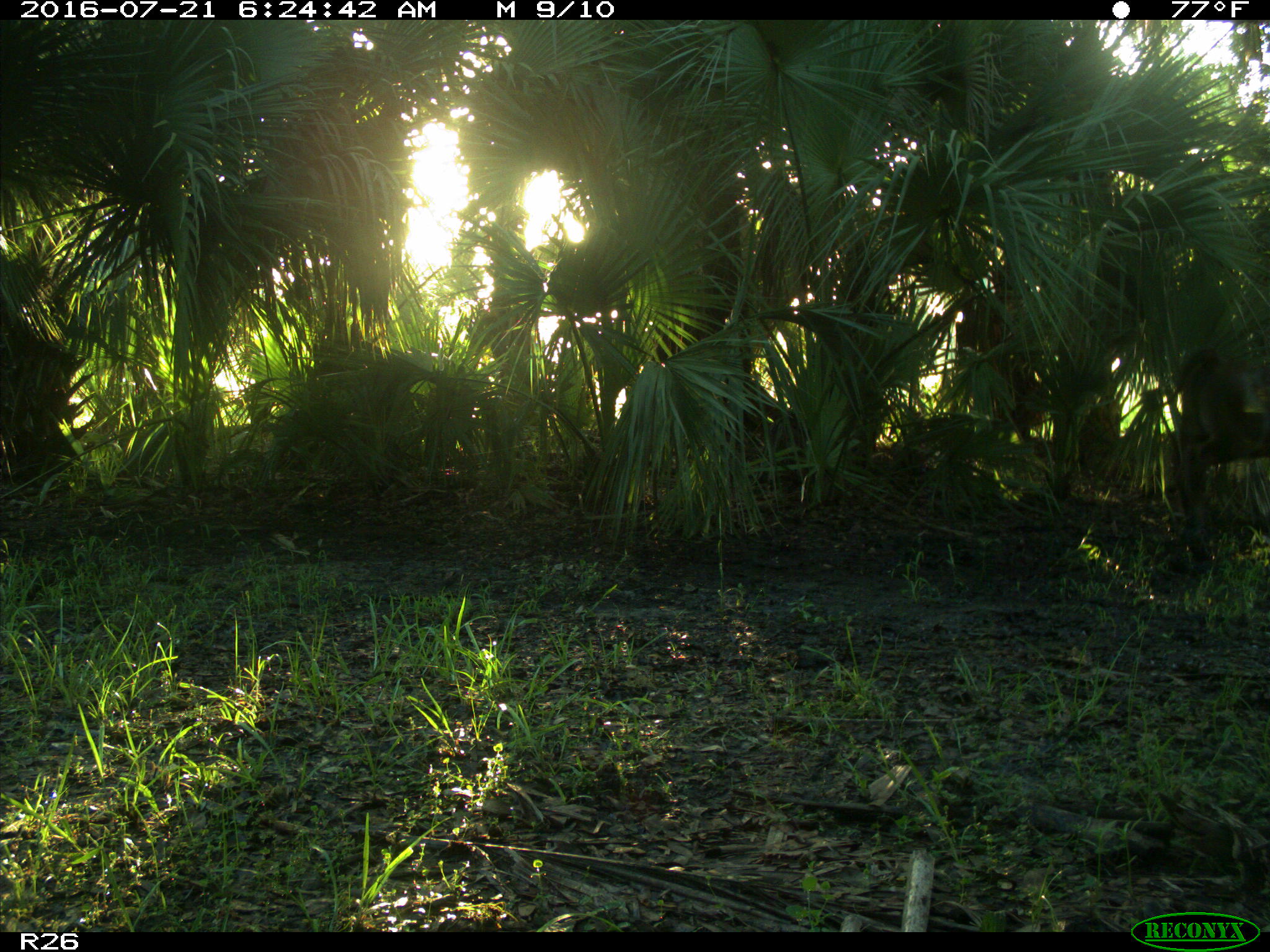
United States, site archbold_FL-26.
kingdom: Animalia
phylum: Chordata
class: Mammalia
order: Artiodactyla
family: Bovidae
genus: Bos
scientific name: Bos taurus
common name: domestic cow